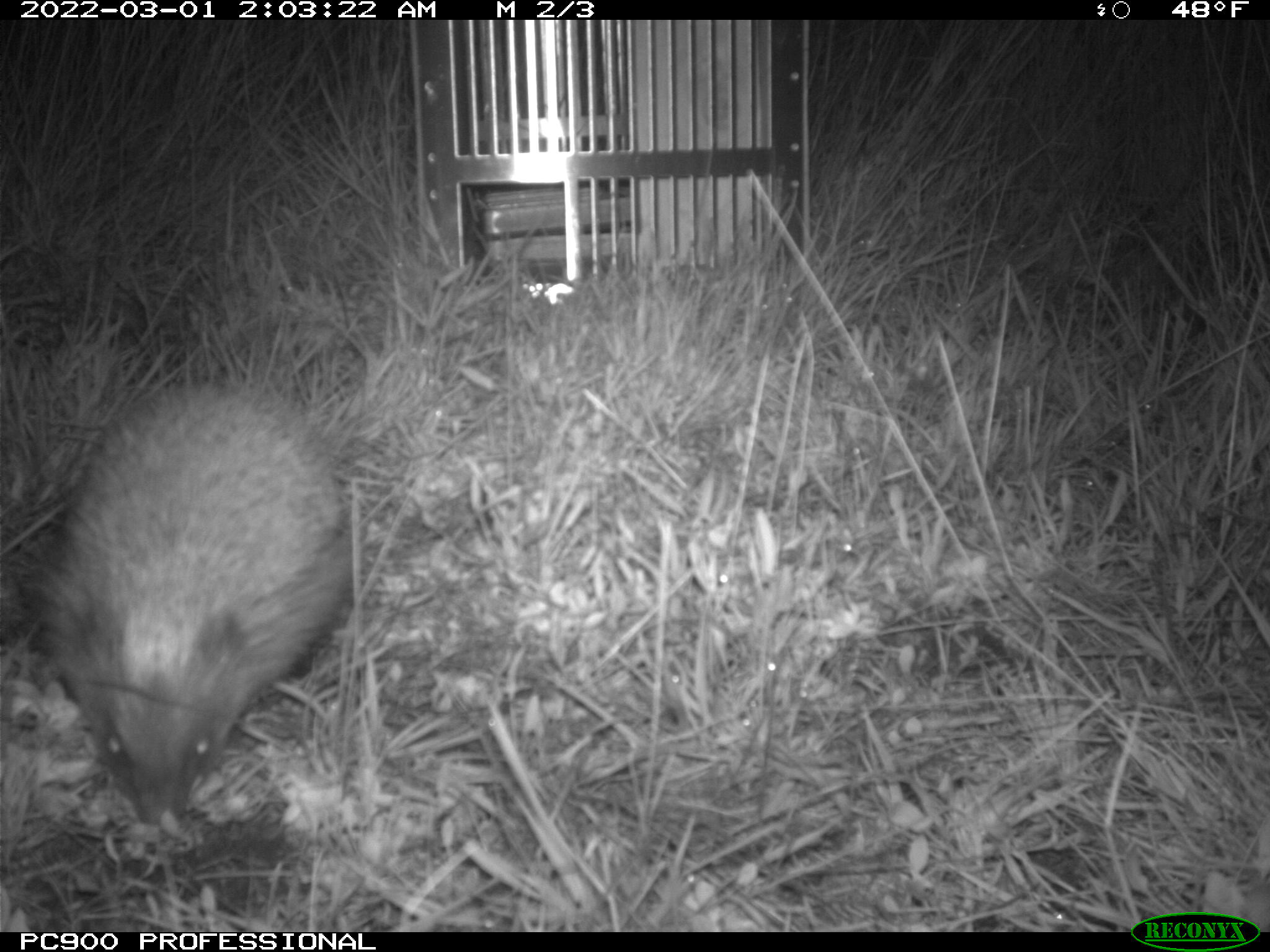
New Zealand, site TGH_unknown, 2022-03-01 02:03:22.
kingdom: Animalia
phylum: Chordata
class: Mammalia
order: Eulipotyphla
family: Erinaceidae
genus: Erinaceus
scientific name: Erinaceus europaeus europaeus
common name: european hedgehog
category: hedgehog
Hedgehog (european hedgehog) (Erinaceus europaeus europaeus).